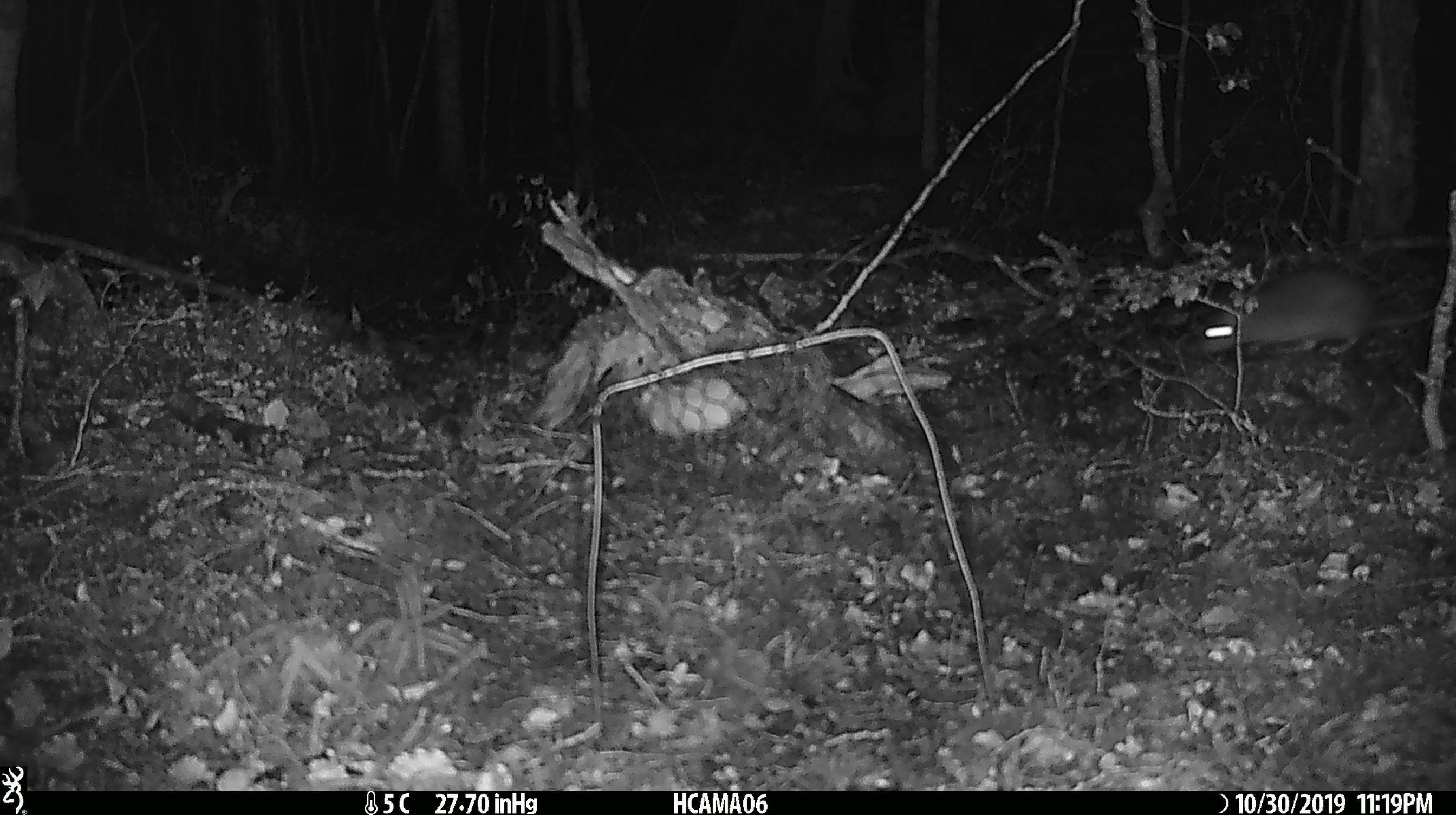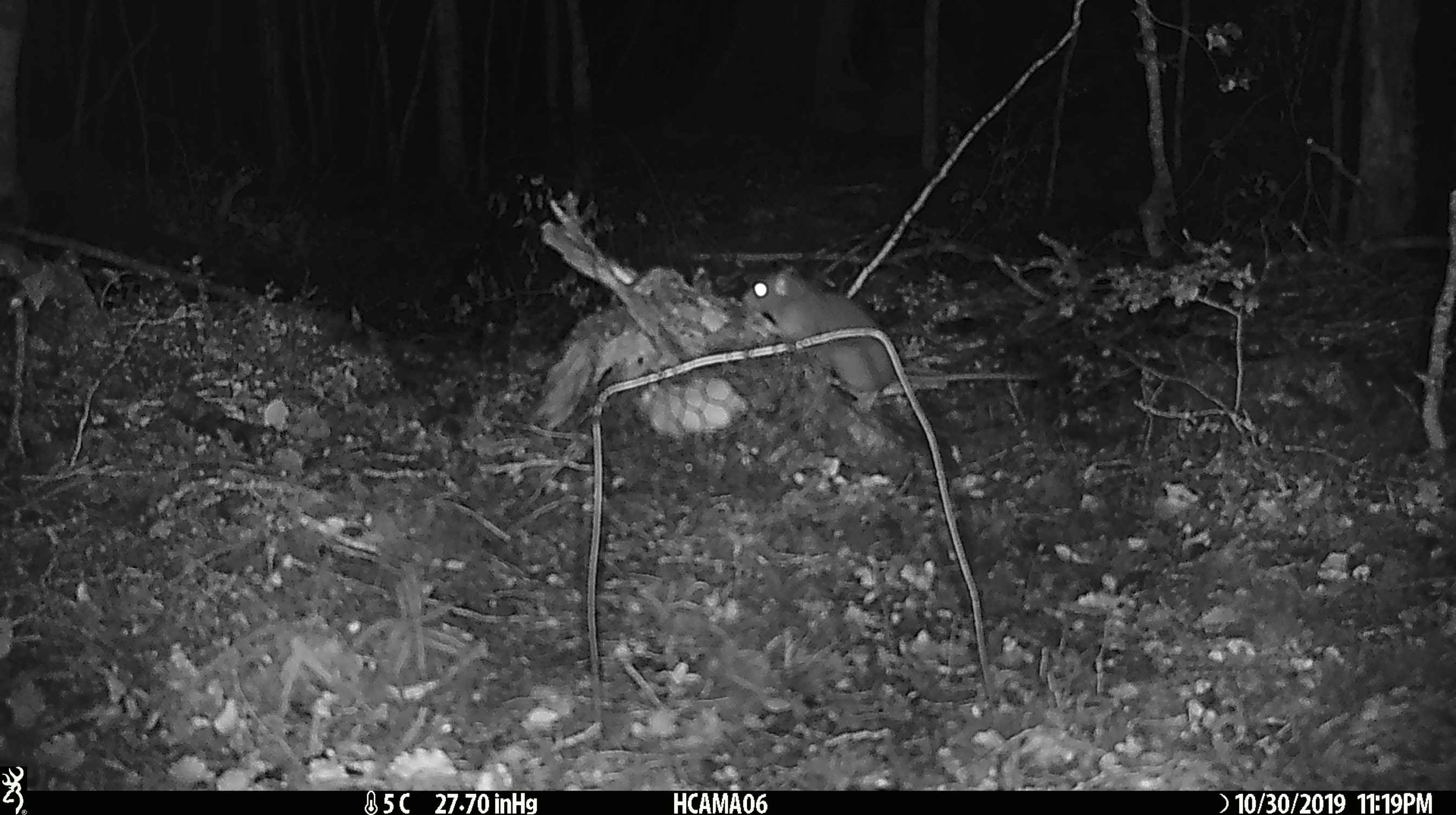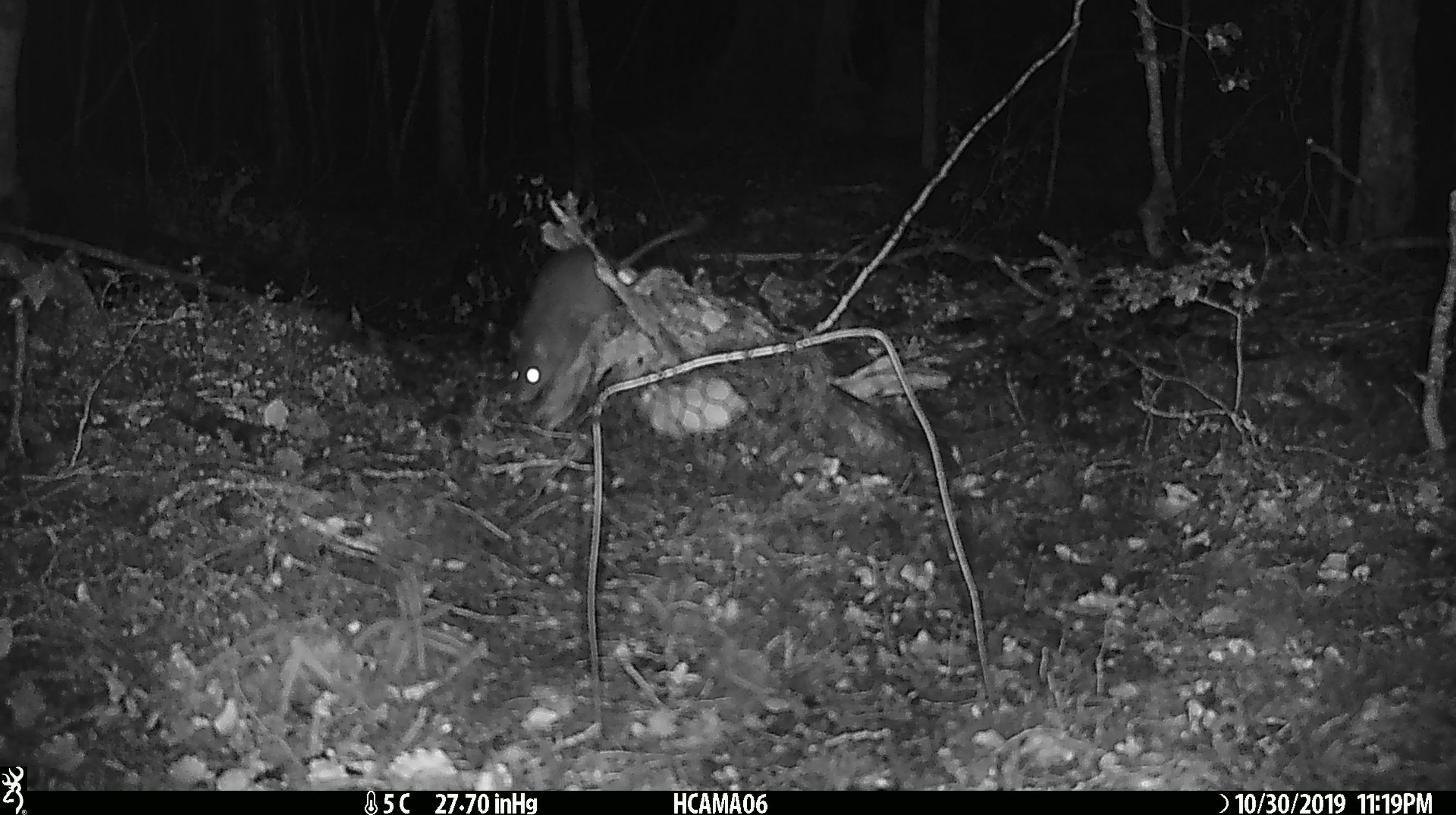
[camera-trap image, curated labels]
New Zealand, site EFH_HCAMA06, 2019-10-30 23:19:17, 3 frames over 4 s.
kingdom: Animalia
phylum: Chordata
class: Mammalia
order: Rodentia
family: Muridae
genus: Rattus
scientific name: Rattus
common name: rat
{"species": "rat (Rattus)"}